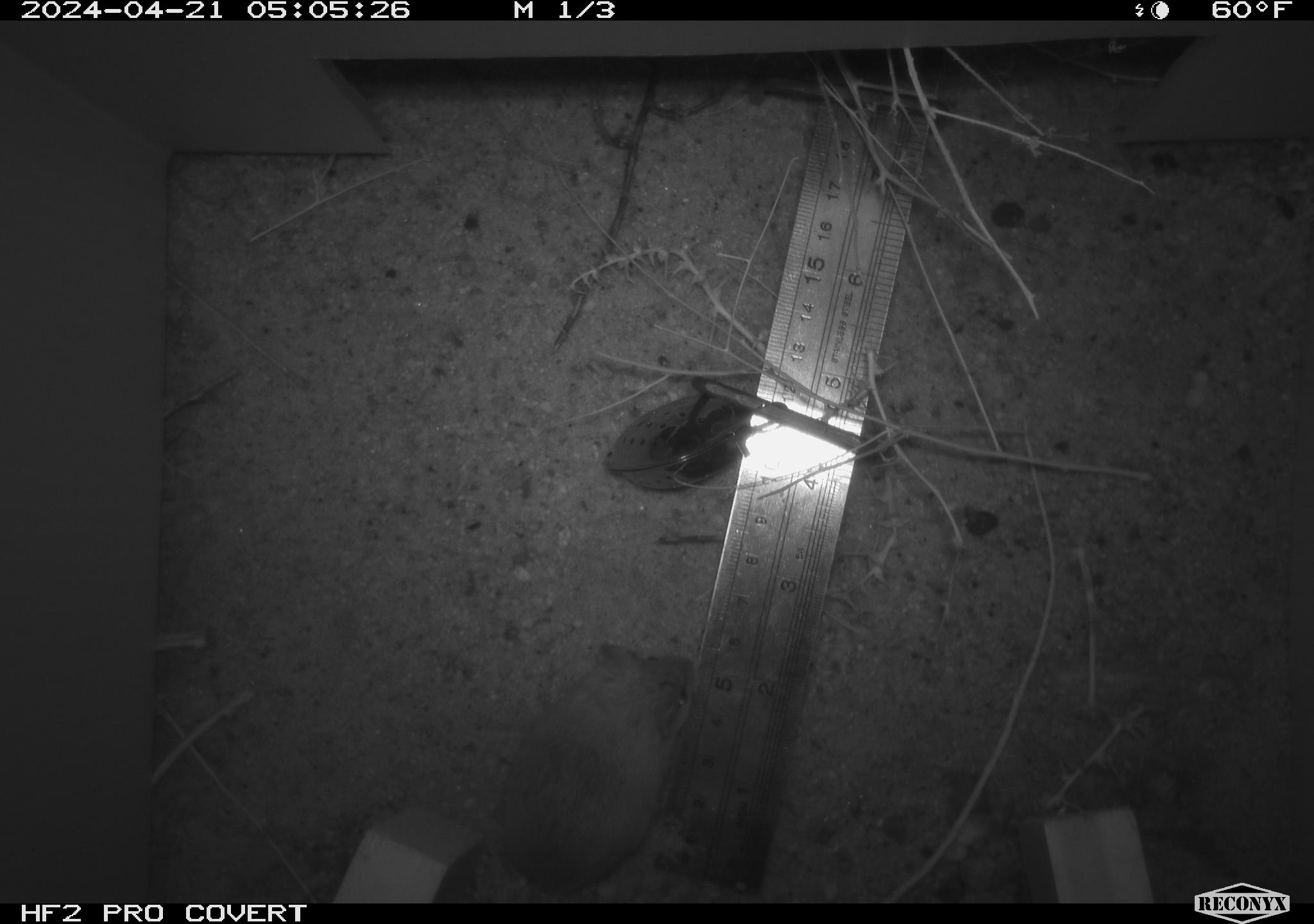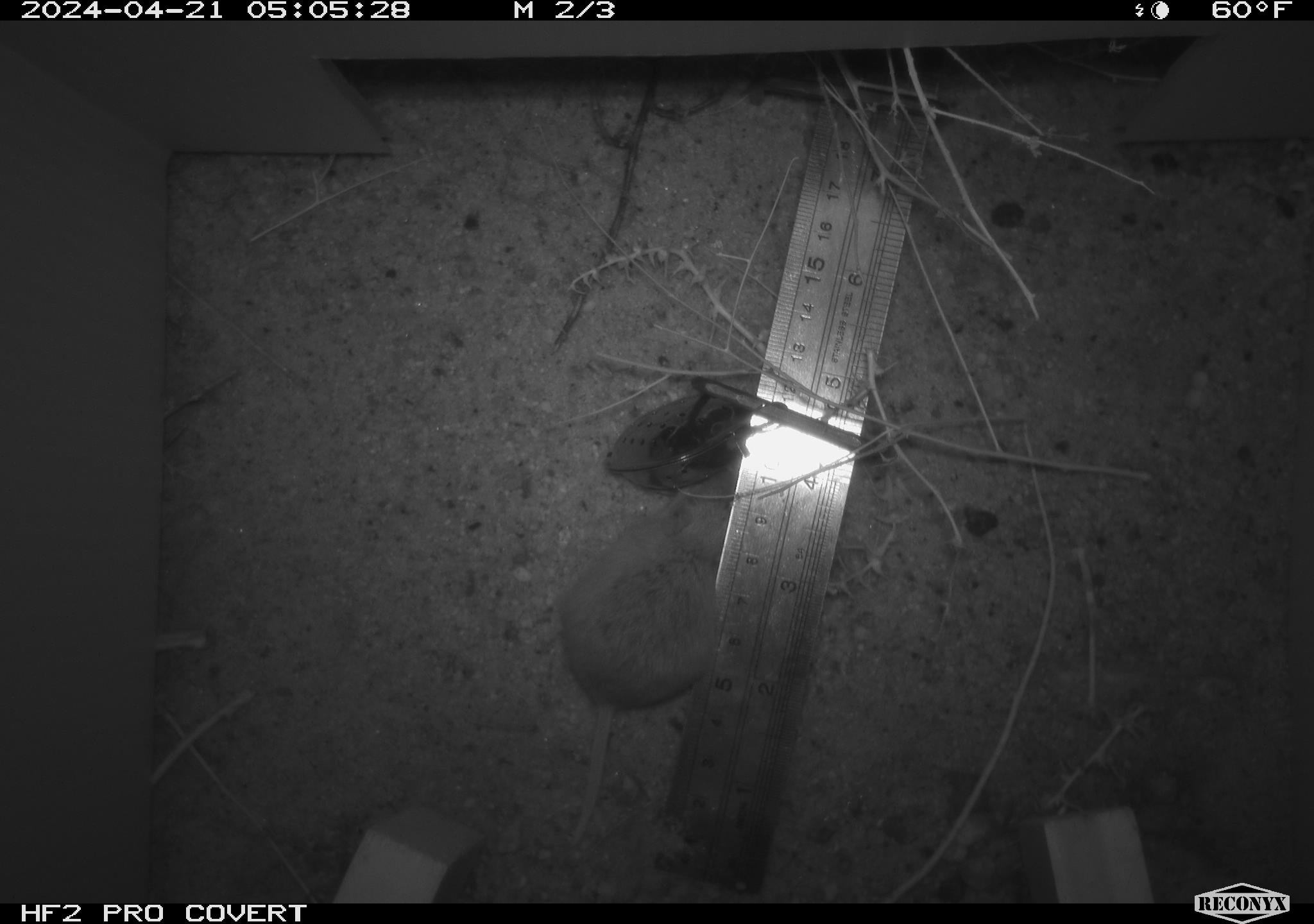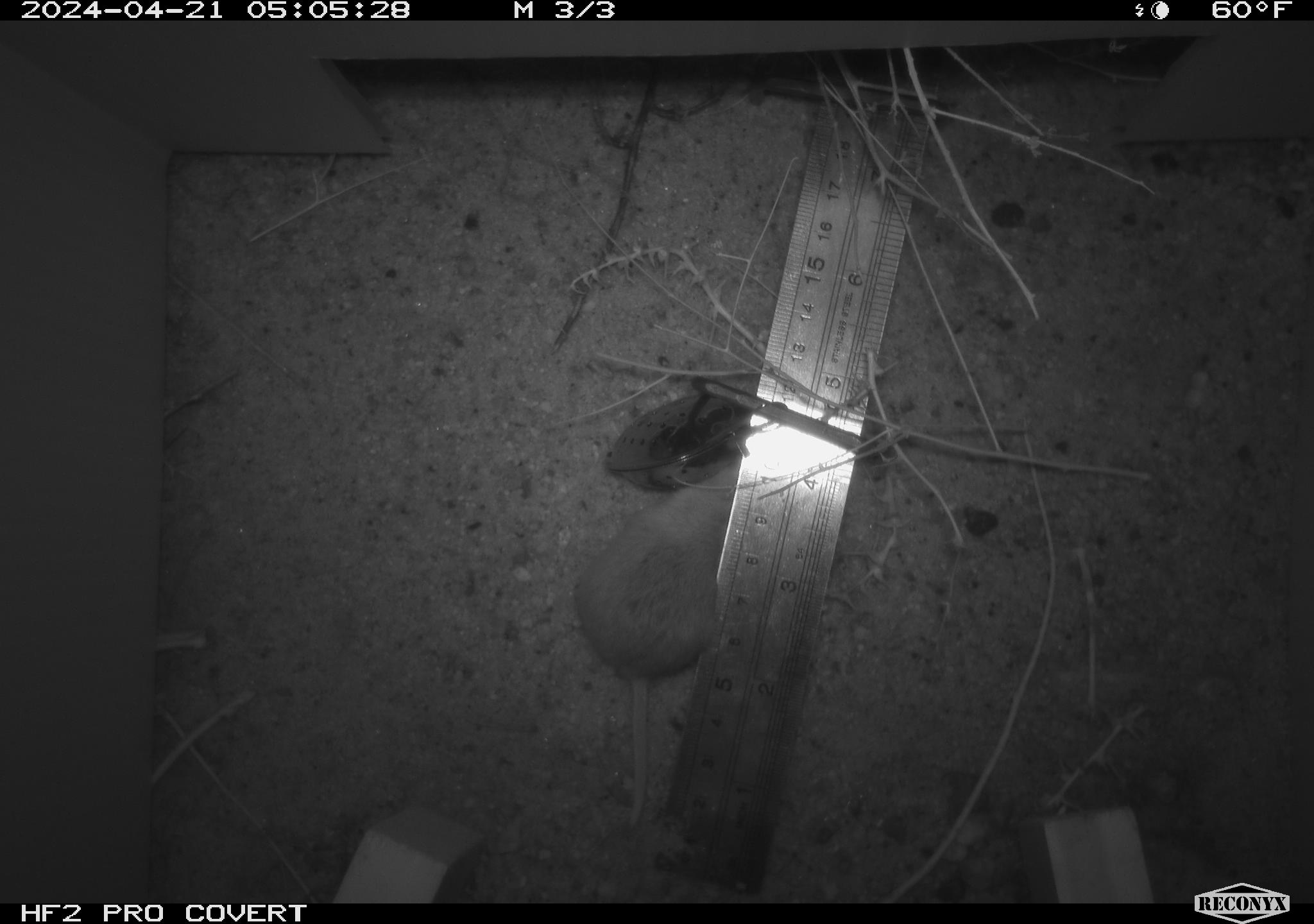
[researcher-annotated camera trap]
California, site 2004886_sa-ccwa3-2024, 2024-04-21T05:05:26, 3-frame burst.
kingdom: Animalia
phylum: Chordata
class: Mammalia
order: Rodentia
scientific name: Rodentia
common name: mouse species